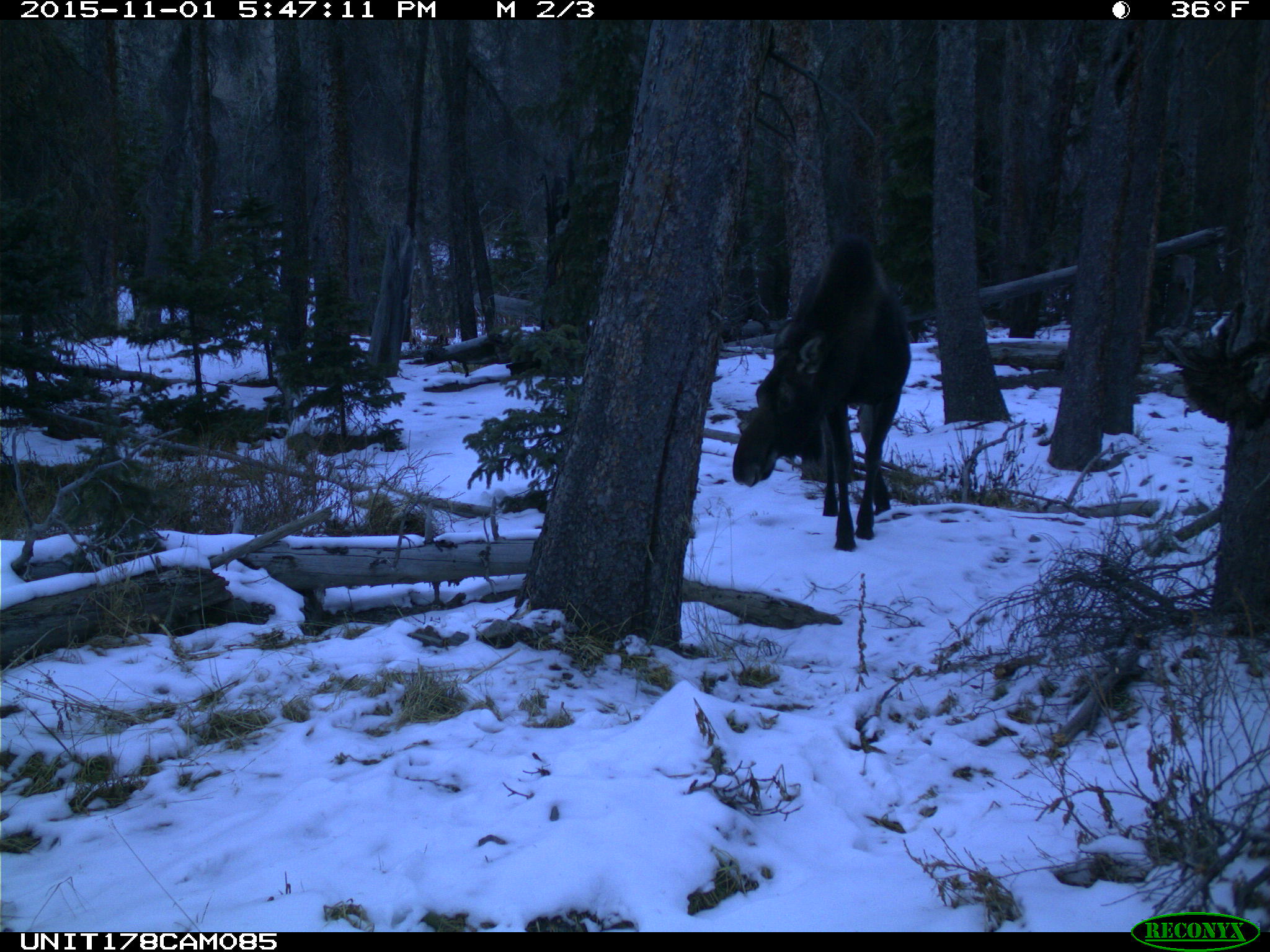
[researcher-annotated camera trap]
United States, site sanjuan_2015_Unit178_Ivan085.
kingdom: Animalia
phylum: Chordata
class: Mammalia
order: Artiodactyla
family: Cervidae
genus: Alces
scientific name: Alces alces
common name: moose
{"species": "Alces alces (moose)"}